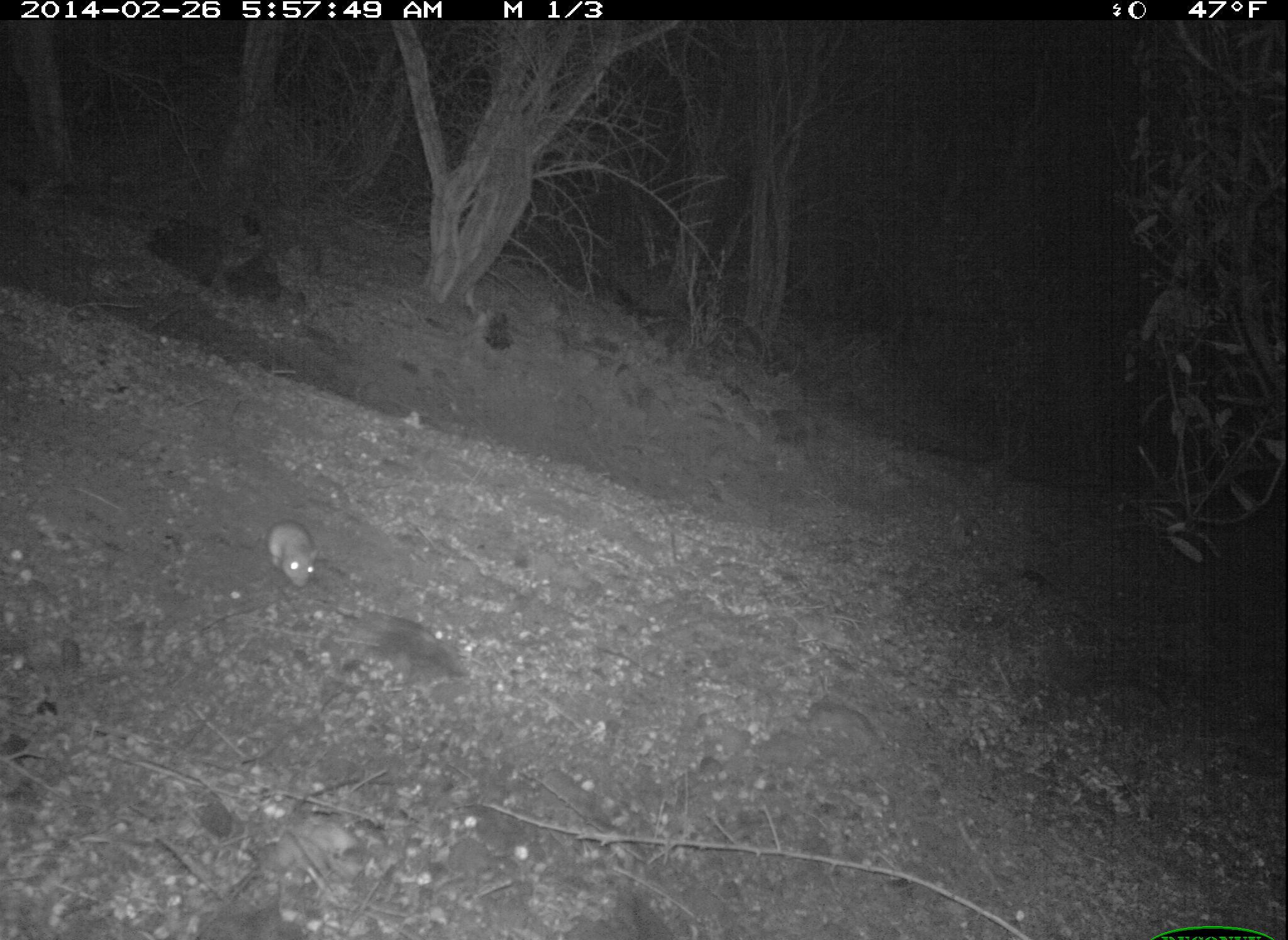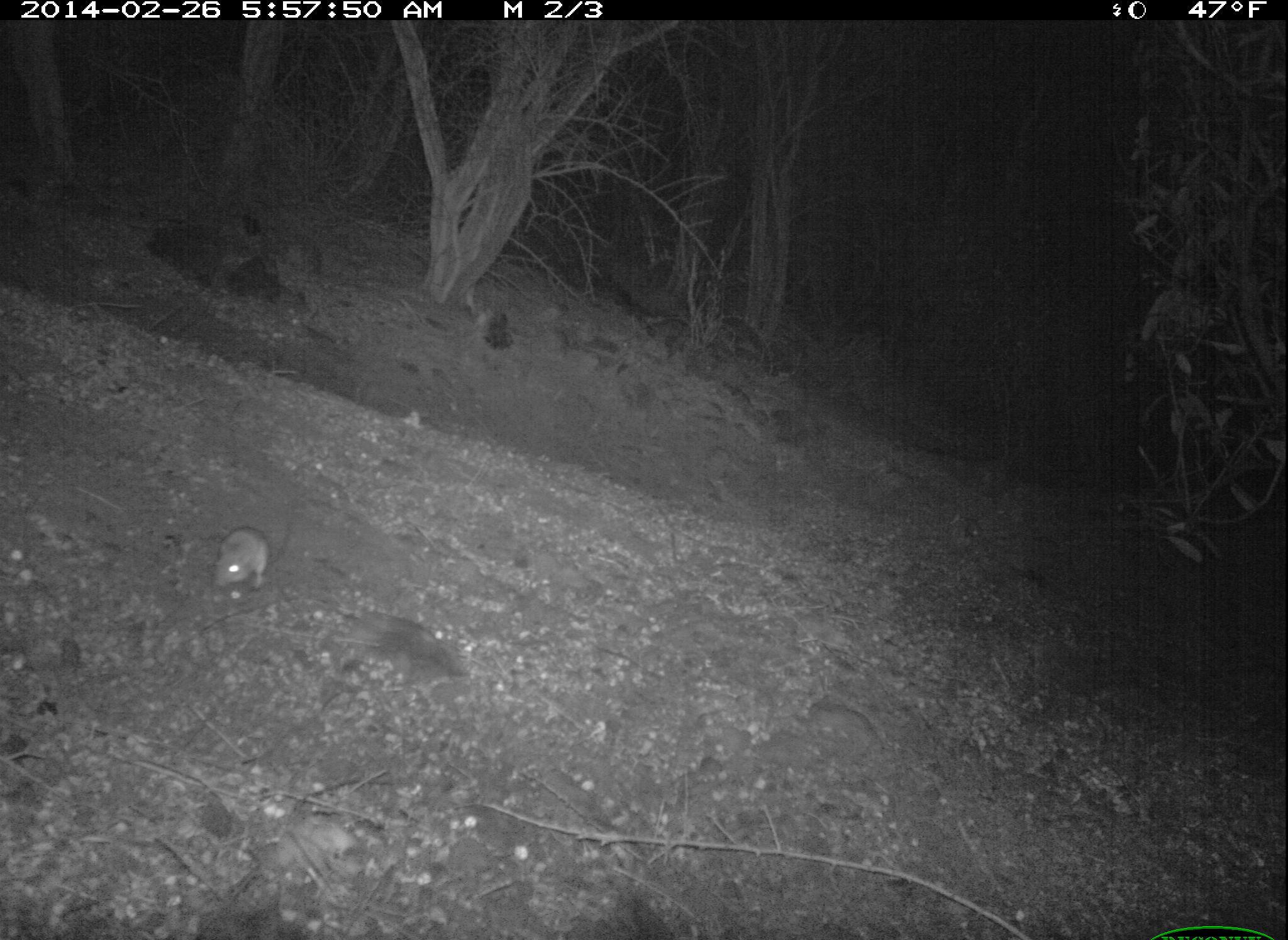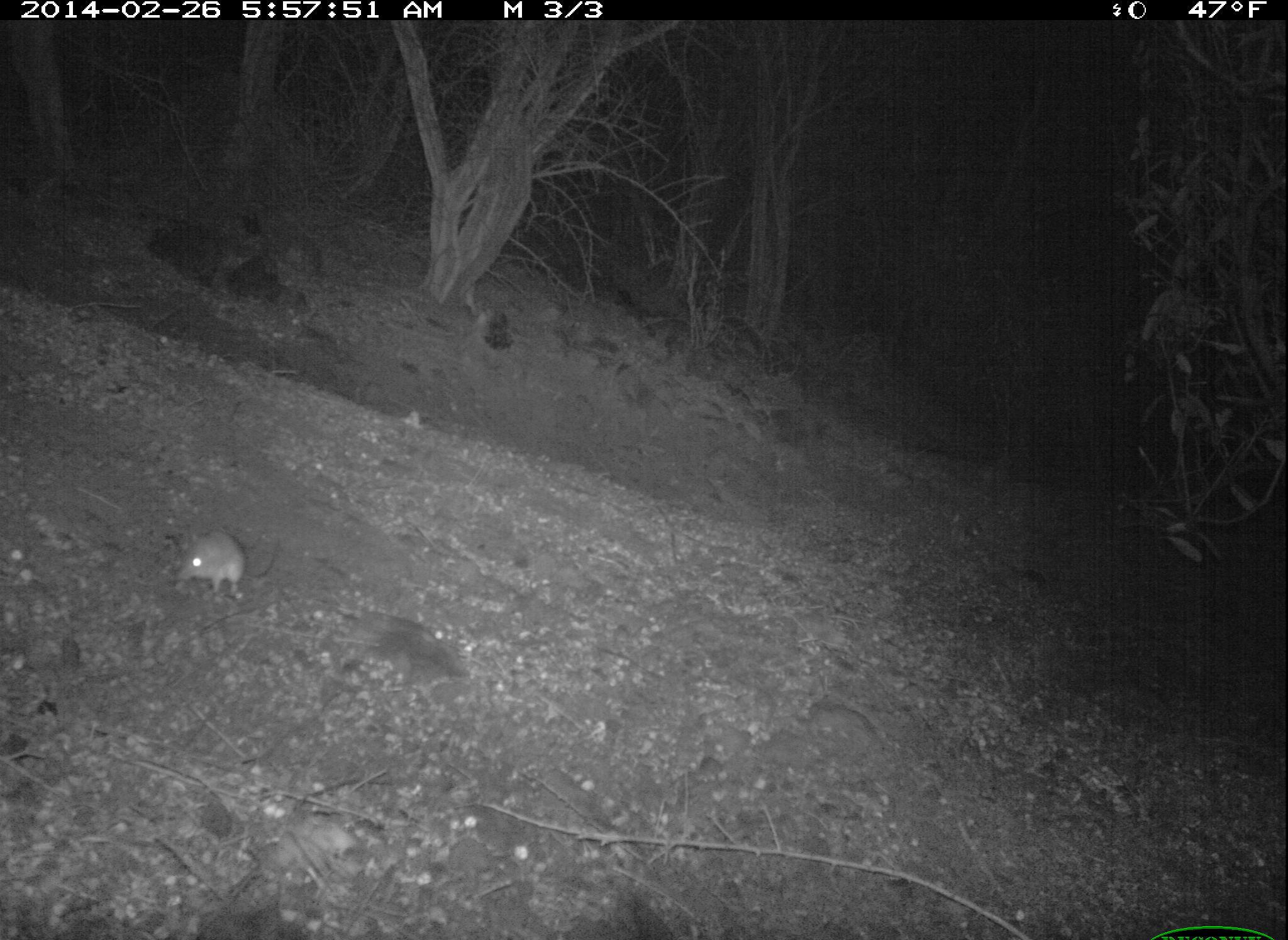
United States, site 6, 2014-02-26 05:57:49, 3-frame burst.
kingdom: Animalia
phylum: Chordata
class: Mammalia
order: Rodentia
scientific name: Rodentia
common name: rodent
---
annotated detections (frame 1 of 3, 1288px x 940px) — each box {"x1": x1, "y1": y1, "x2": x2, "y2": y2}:
rodent: {"x1": 267, "y1": 519, "x2": 324, "y2": 588}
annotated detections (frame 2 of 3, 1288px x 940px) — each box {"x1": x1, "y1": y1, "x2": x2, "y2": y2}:
rodent: {"x1": 214, "y1": 521, "x2": 293, "y2": 595}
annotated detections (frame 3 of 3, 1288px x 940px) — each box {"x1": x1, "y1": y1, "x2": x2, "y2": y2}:
rodent: {"x1": 169, "y1": 529, "x2": 283, "y2": 606}